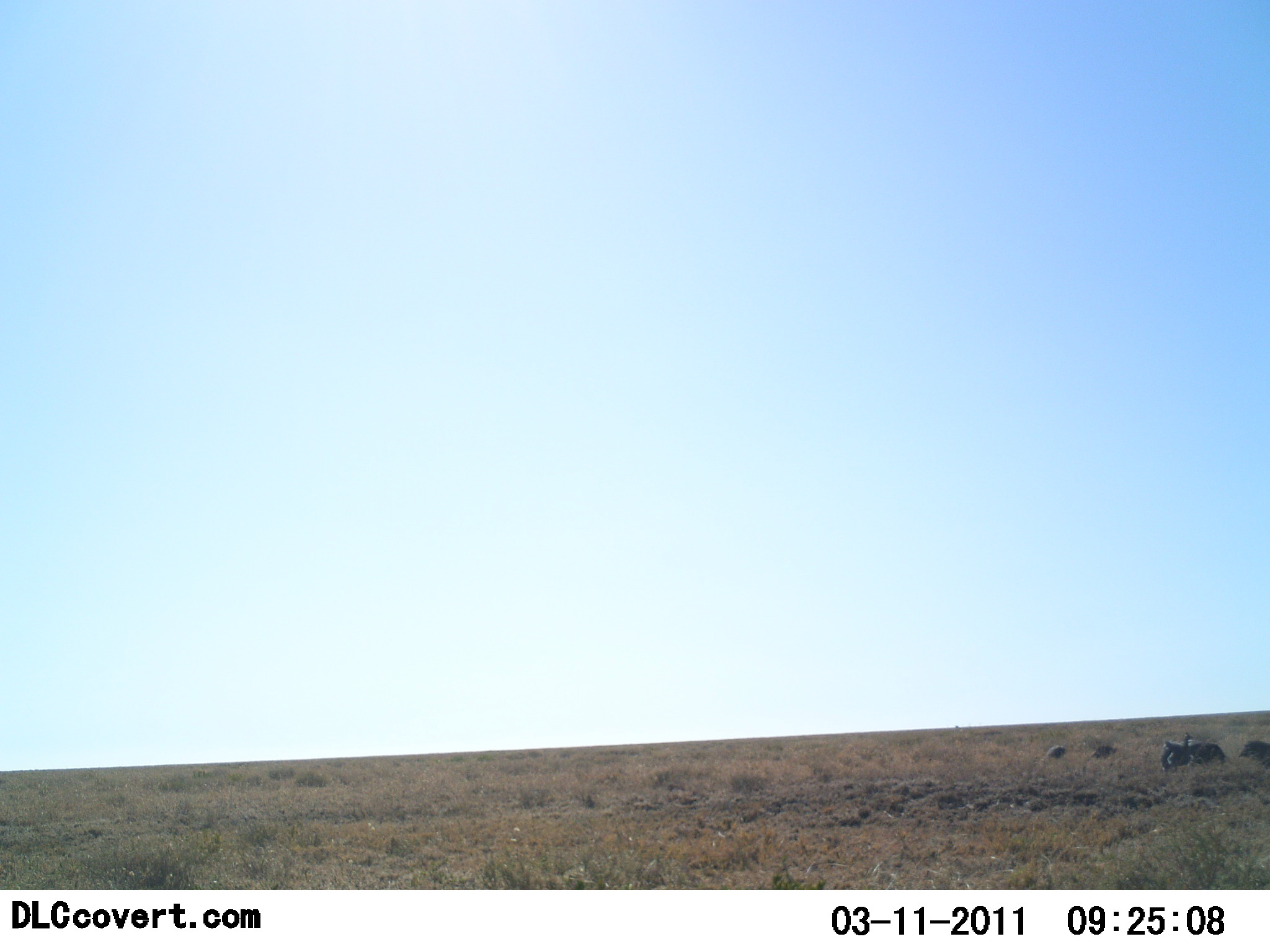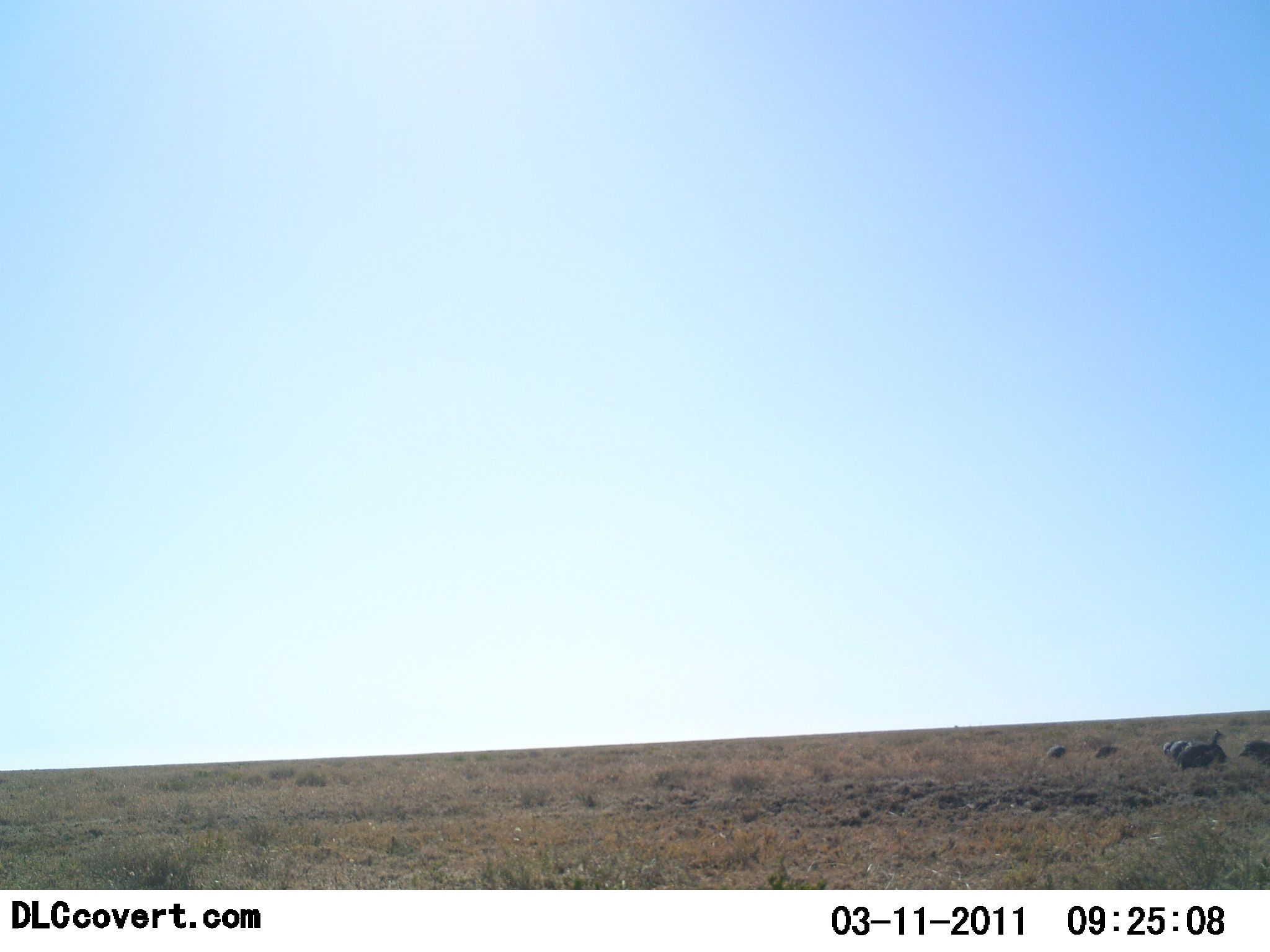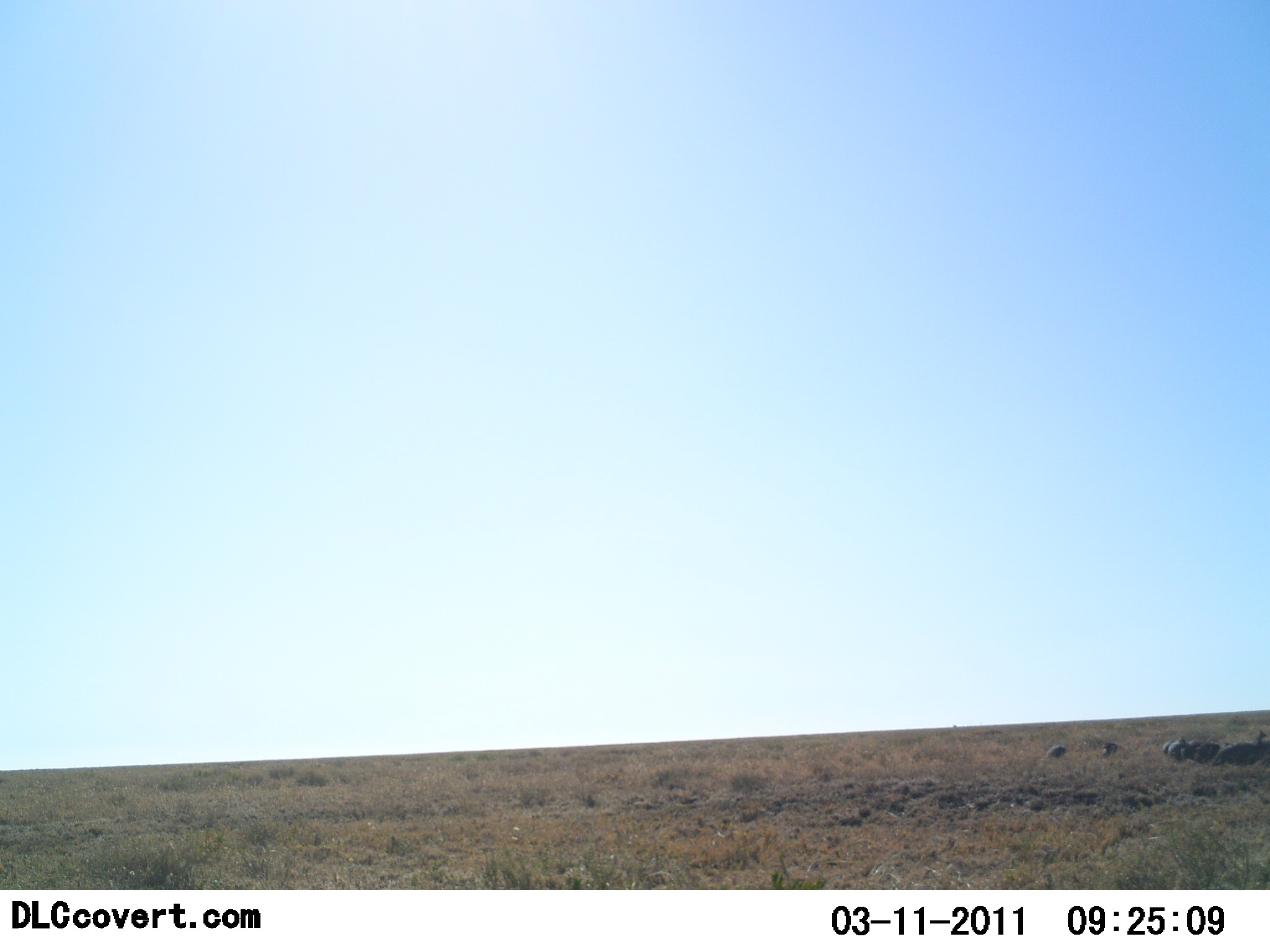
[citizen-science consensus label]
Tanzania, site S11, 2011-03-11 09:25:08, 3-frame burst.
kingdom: Animalia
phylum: Chordata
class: Aves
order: Galliformes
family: Numididae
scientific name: Numididae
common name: guinea fowl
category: guineafowl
Guineafowl (guinea fowl) (Numididae), count 6. Behavior (volunteer vote fractions): standing 33%, resting 8%, moving 83%, interacting 0%. Young present (vote fraction): 0%. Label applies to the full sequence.